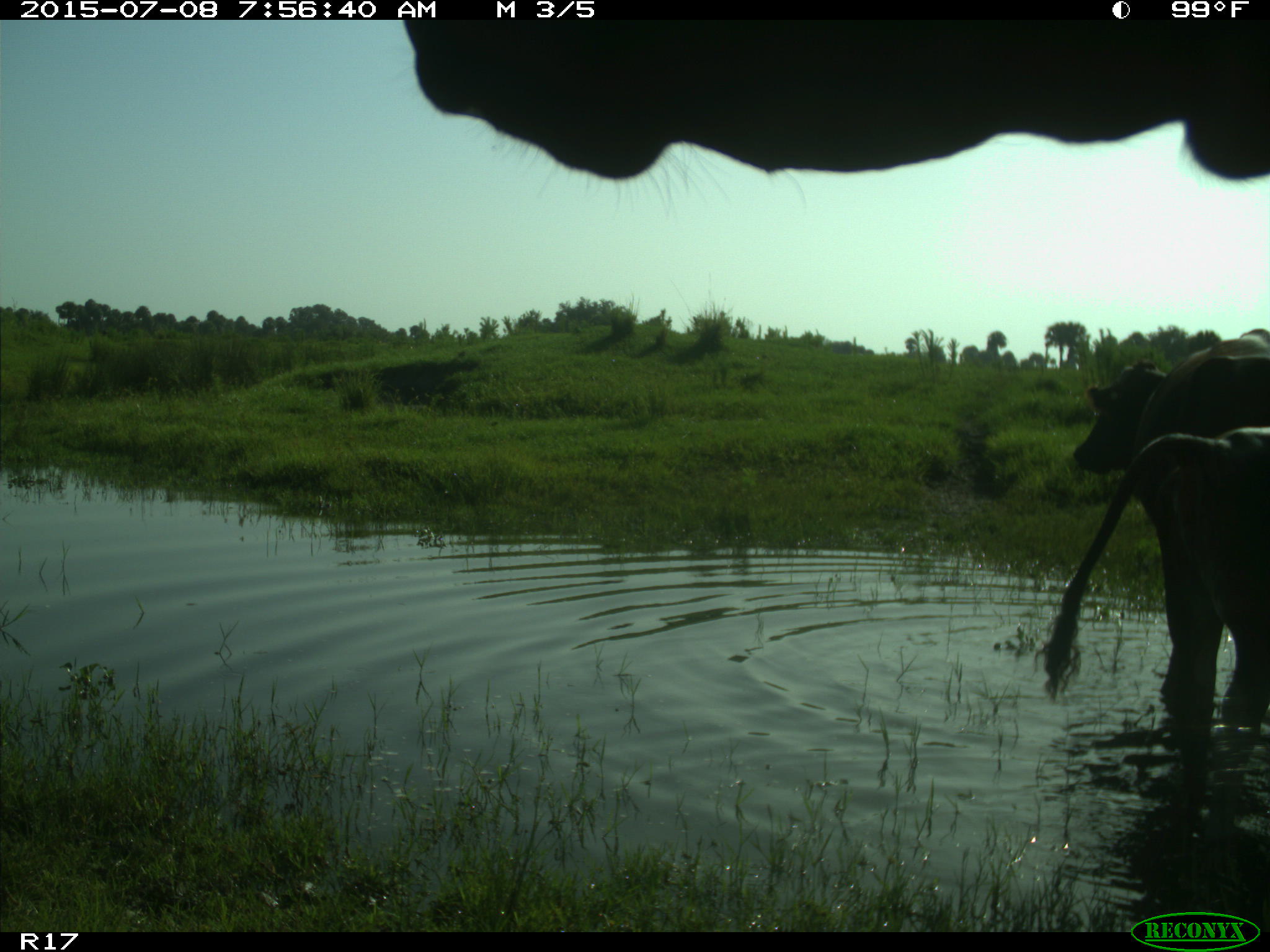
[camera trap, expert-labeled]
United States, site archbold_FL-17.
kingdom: Animalia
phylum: Chordata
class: Mammalia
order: Artiodactyla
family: Bovidae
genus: Bos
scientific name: Bos taurus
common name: domestic cow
Bos taurus (domestic cow).